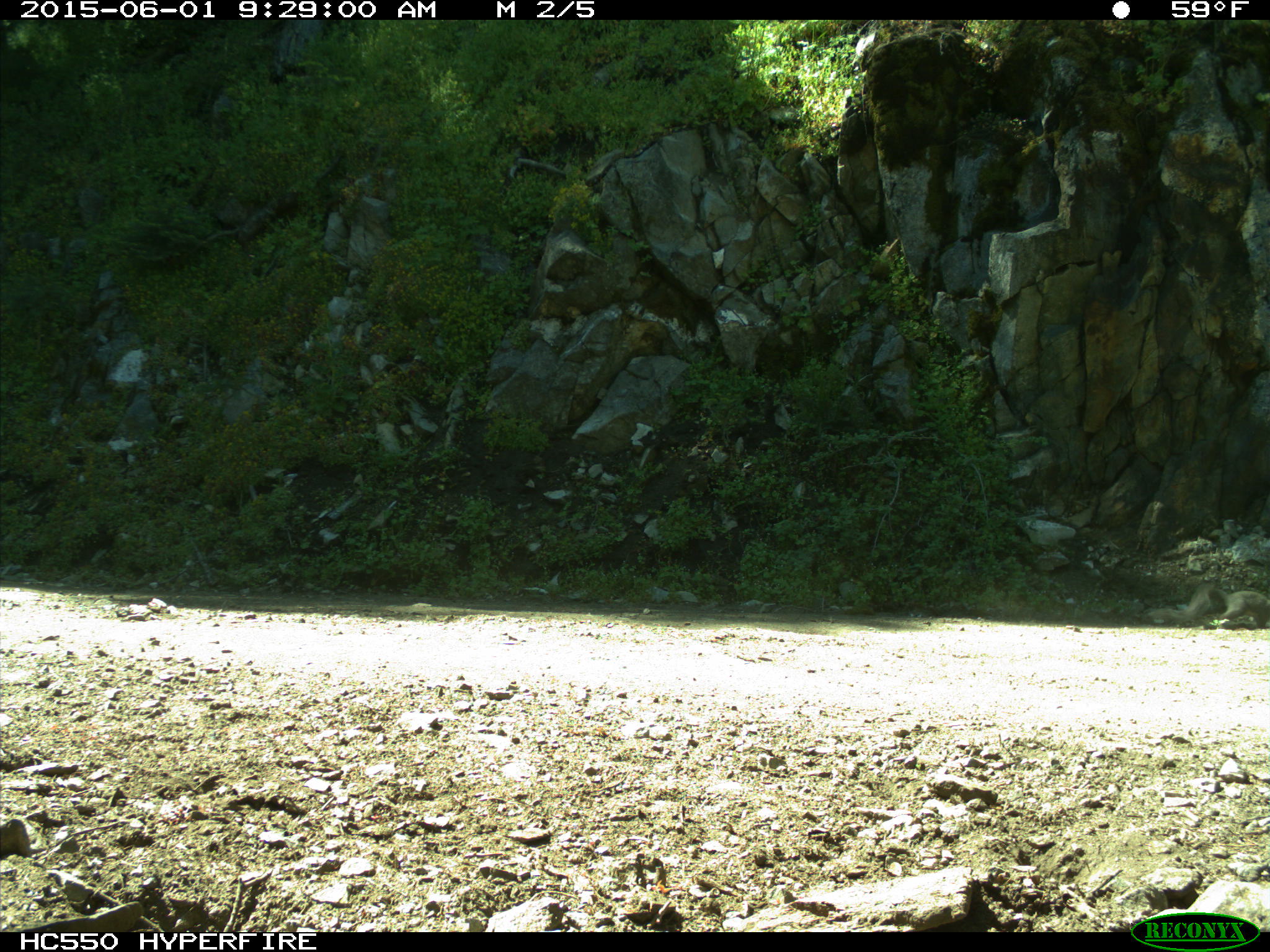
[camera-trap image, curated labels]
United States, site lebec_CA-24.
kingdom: Animalia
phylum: Chordata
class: Mammalia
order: Rodentia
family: Sciuridae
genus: Sciurus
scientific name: Sciurus carolinensis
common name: eastern gray squirrel